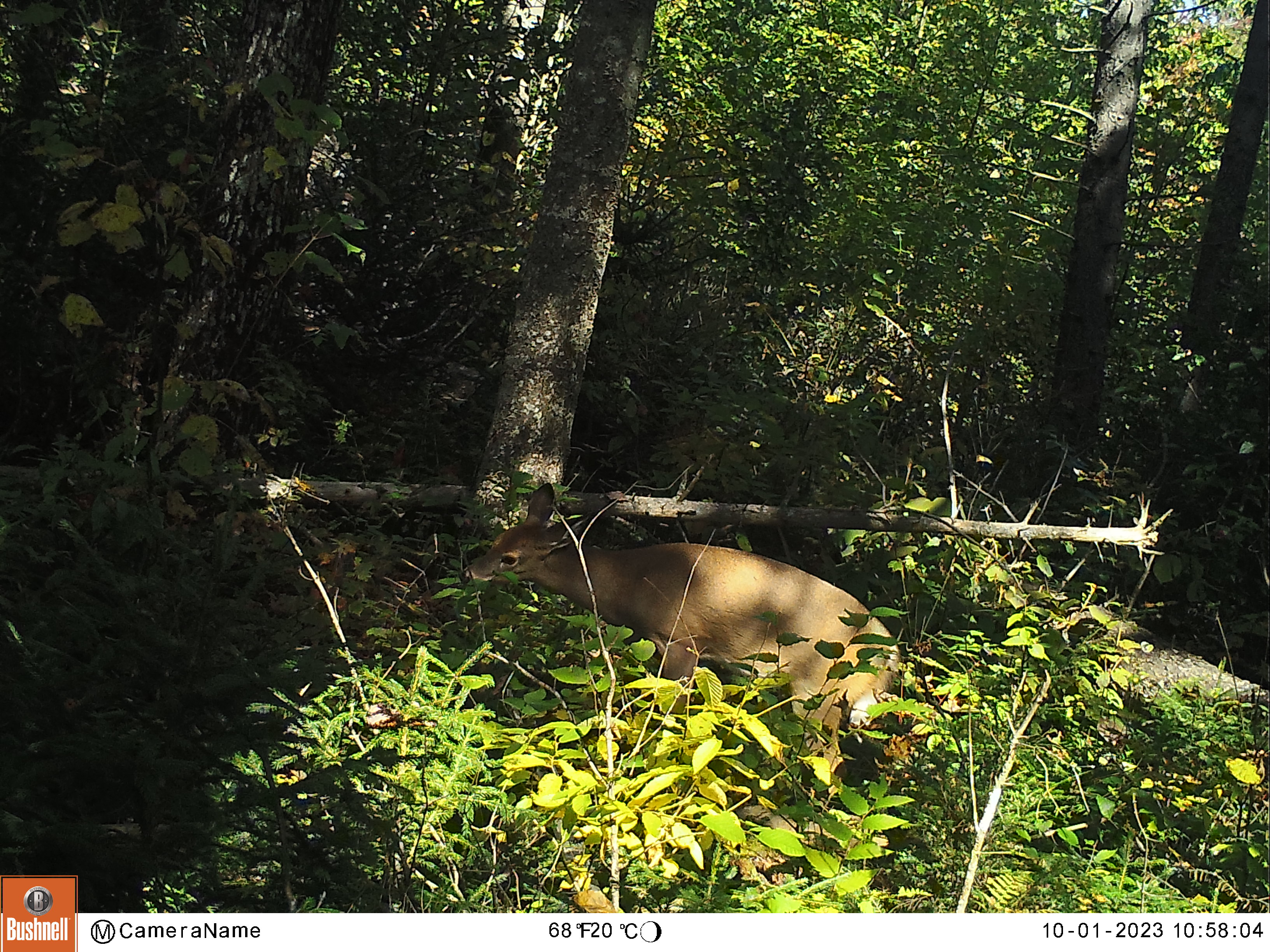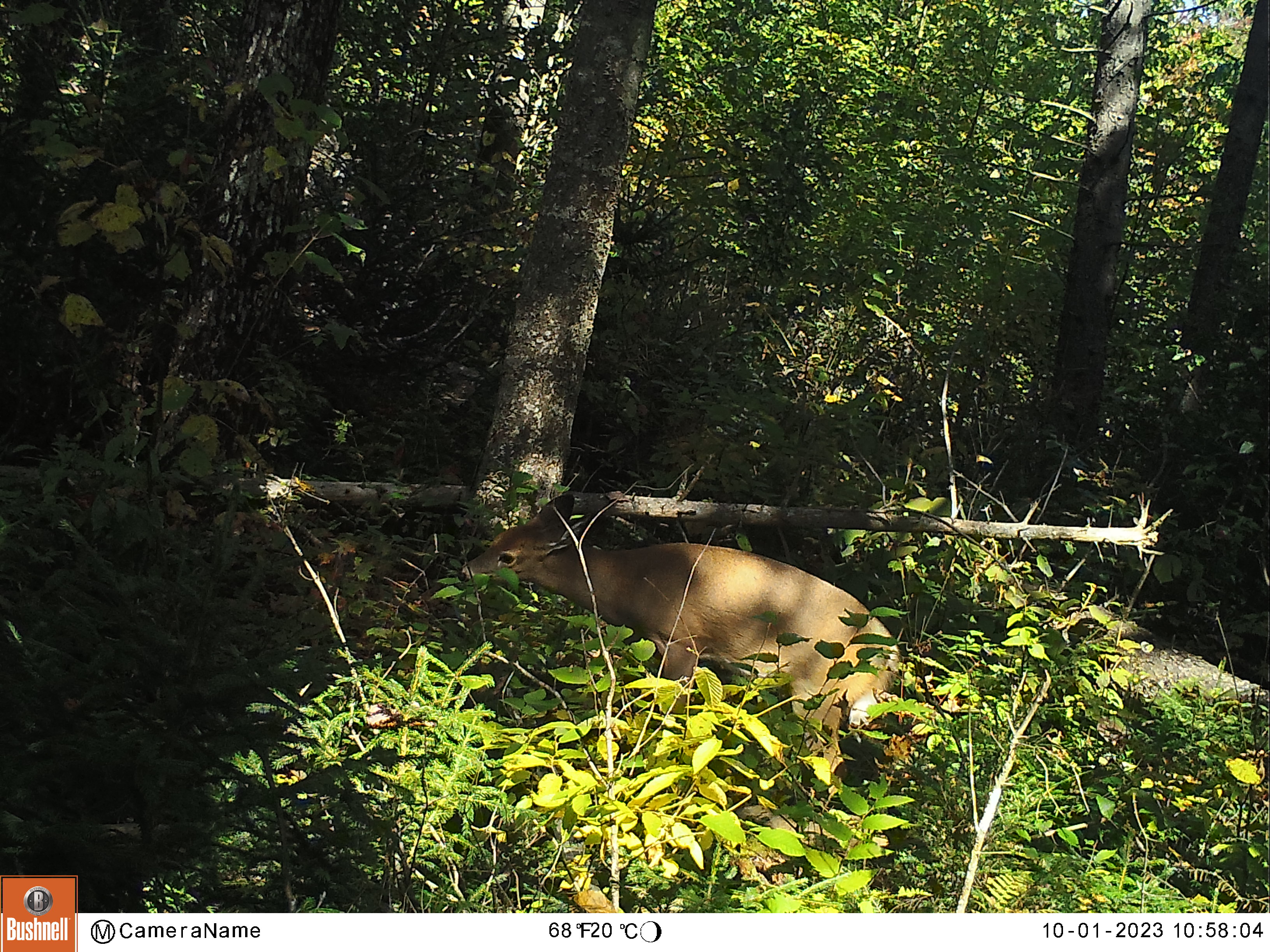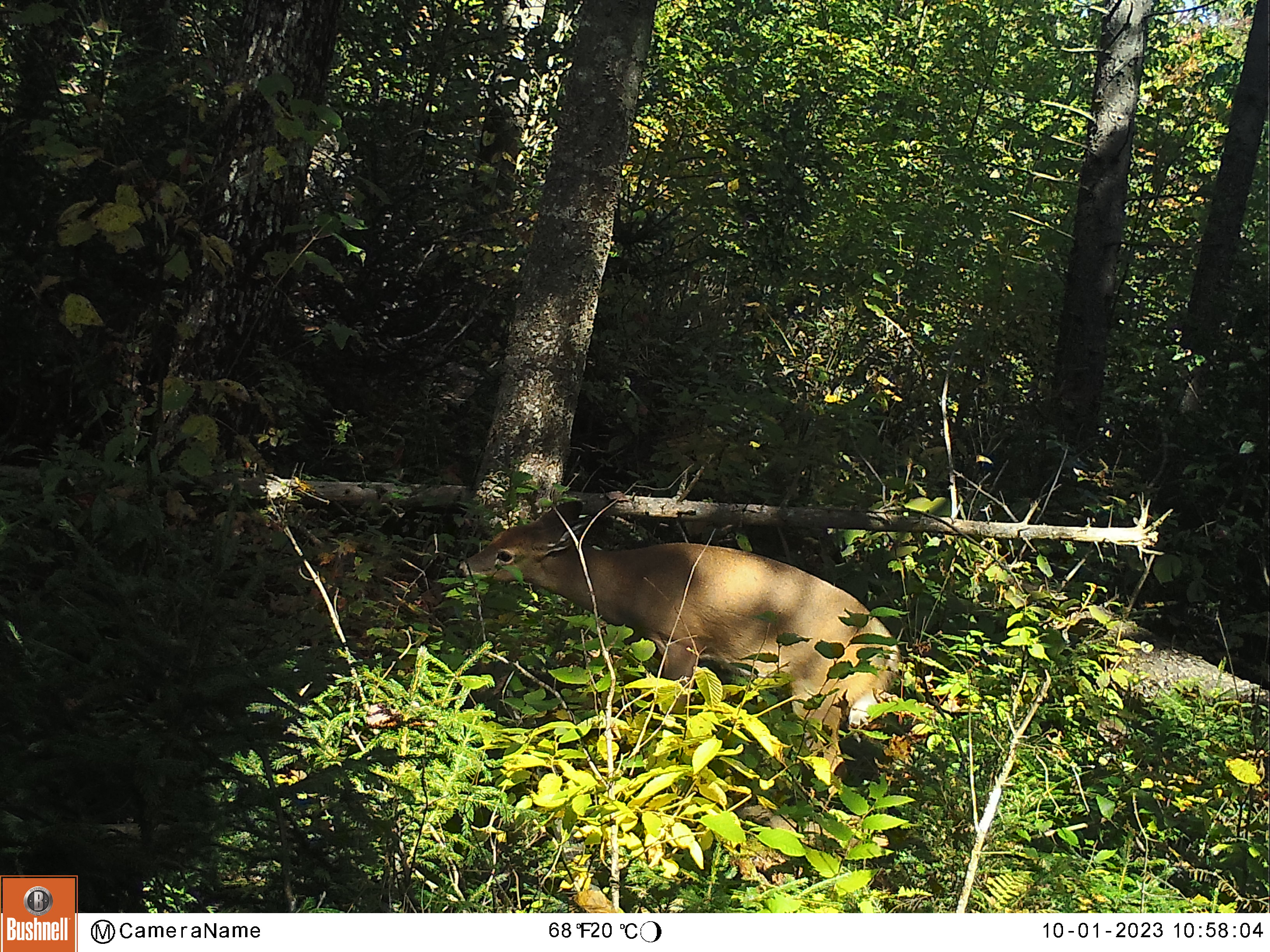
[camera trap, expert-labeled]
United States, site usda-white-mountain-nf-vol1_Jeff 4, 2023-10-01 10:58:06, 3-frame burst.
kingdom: Animalia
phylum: Chordata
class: Mammalia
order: Artiodactyla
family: Cervidae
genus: Odocoileus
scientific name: Odocoileus virginianus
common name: white-tailed deer